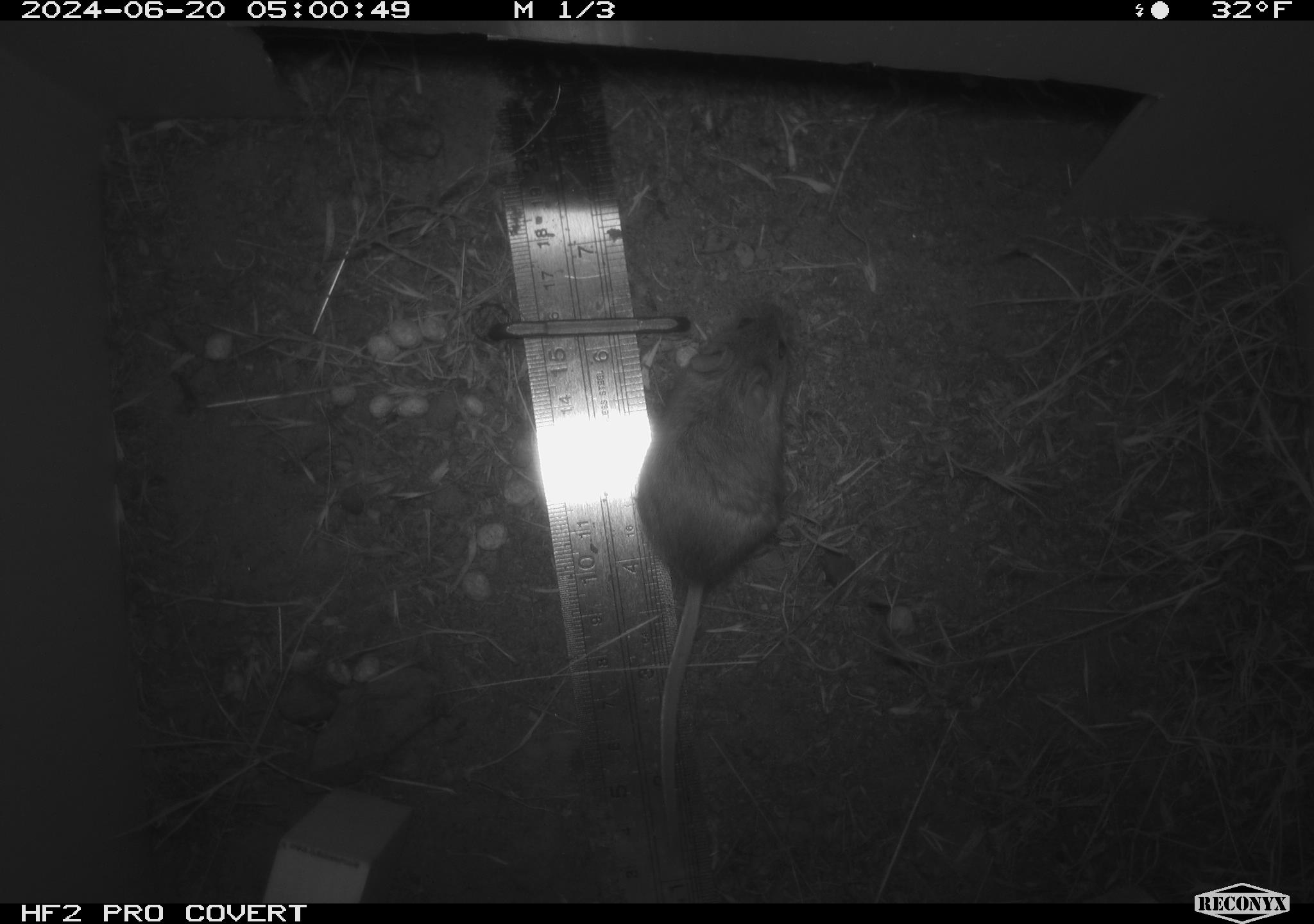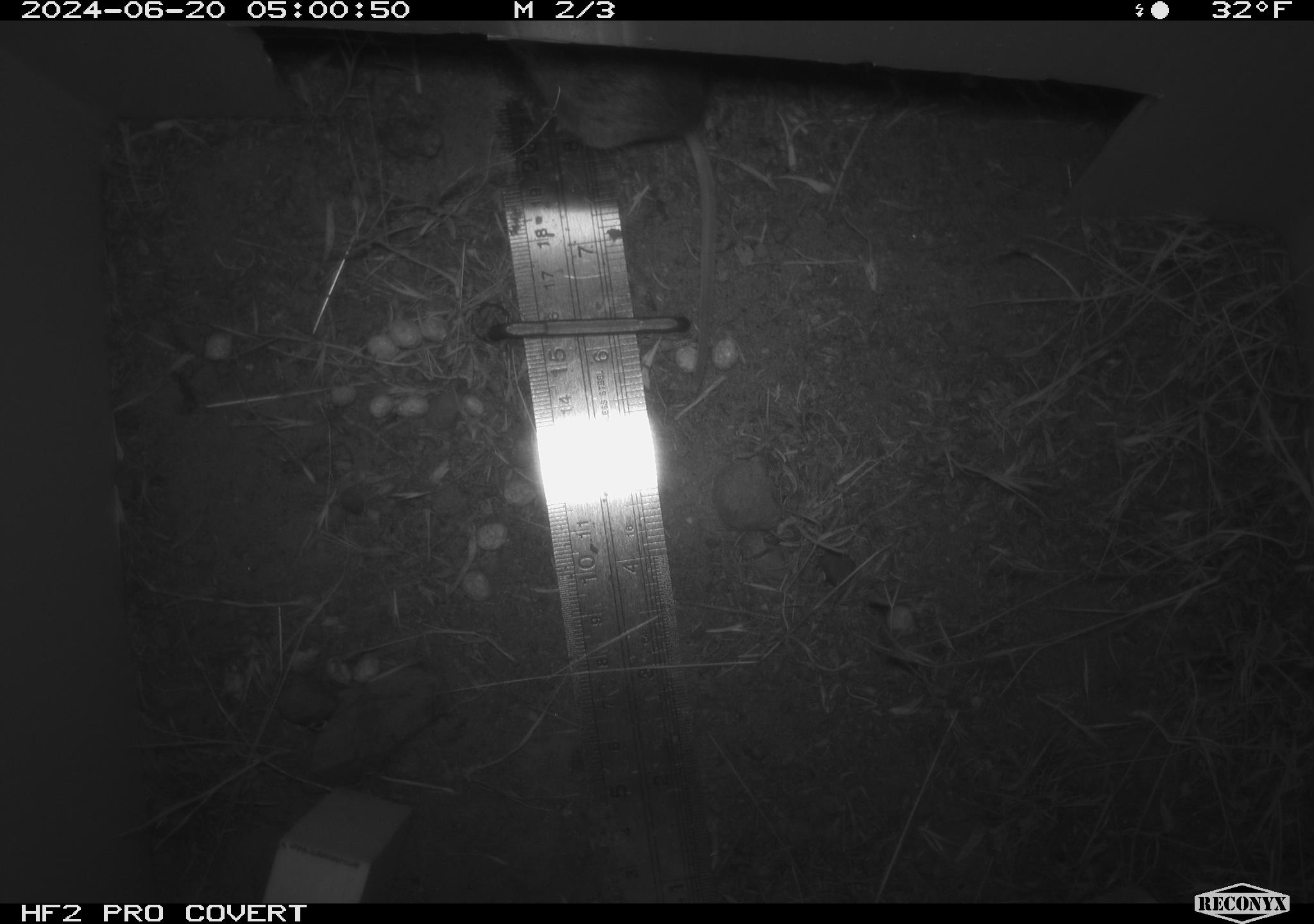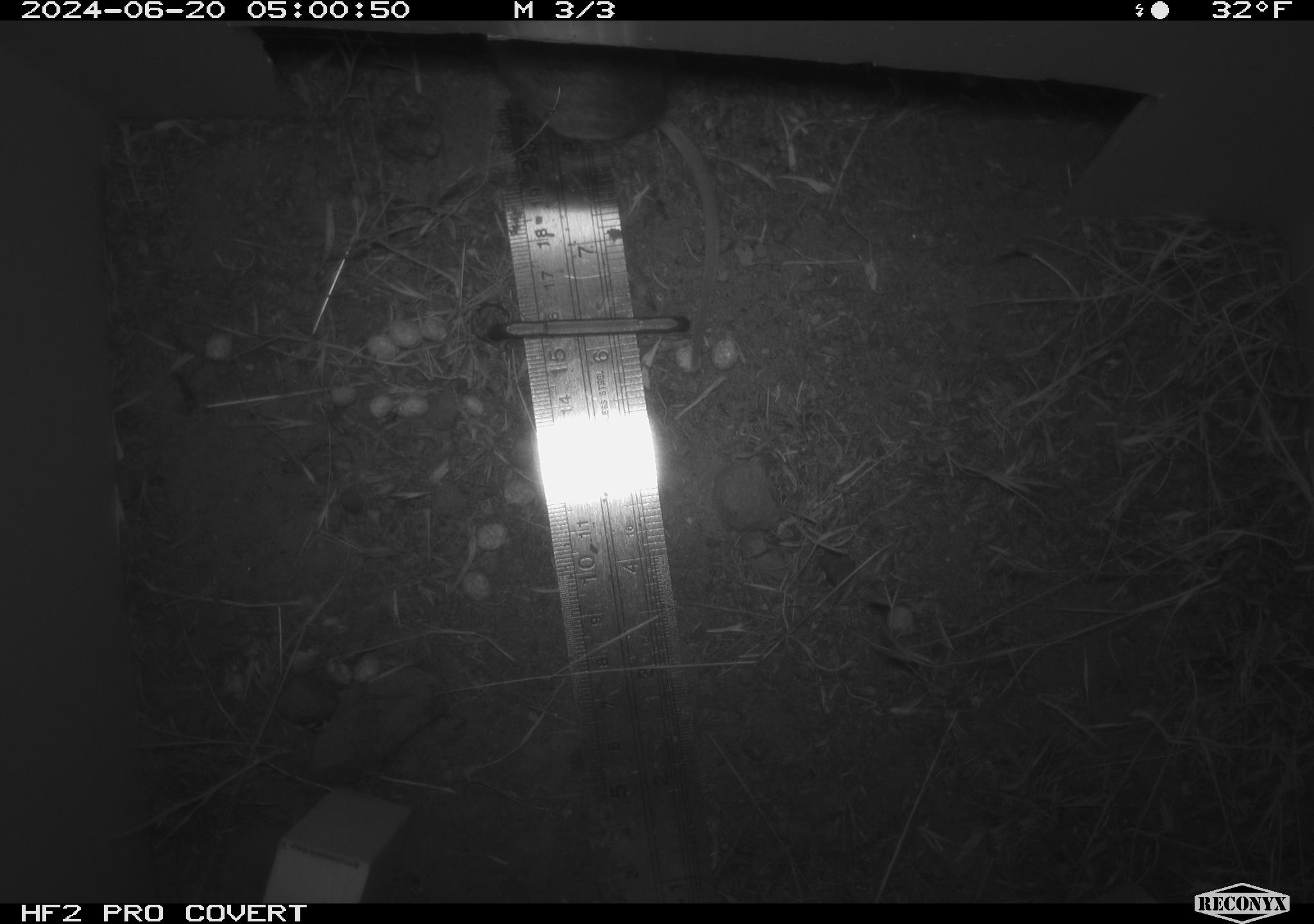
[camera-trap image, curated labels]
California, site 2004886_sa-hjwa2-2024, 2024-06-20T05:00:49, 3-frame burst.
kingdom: Animalia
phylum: Chordata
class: Mammalia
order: Rodentia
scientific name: Rodentia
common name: rodent